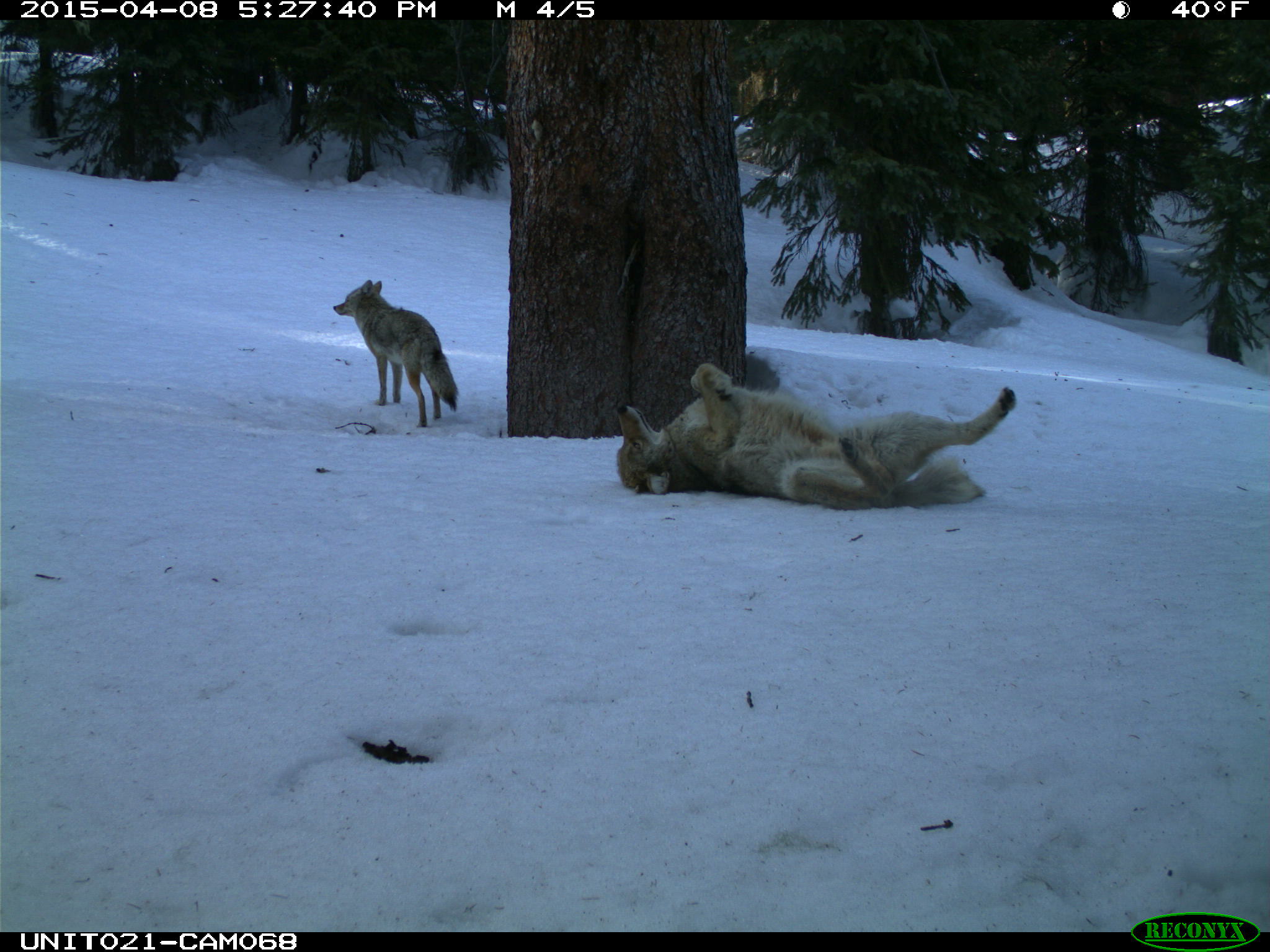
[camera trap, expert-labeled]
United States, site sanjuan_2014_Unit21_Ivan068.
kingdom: Animalia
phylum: Chordata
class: Mammalia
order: Carnivora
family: Canidae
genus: Canis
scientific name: Canis latrans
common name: coyote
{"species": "Canis latrans (coyote)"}